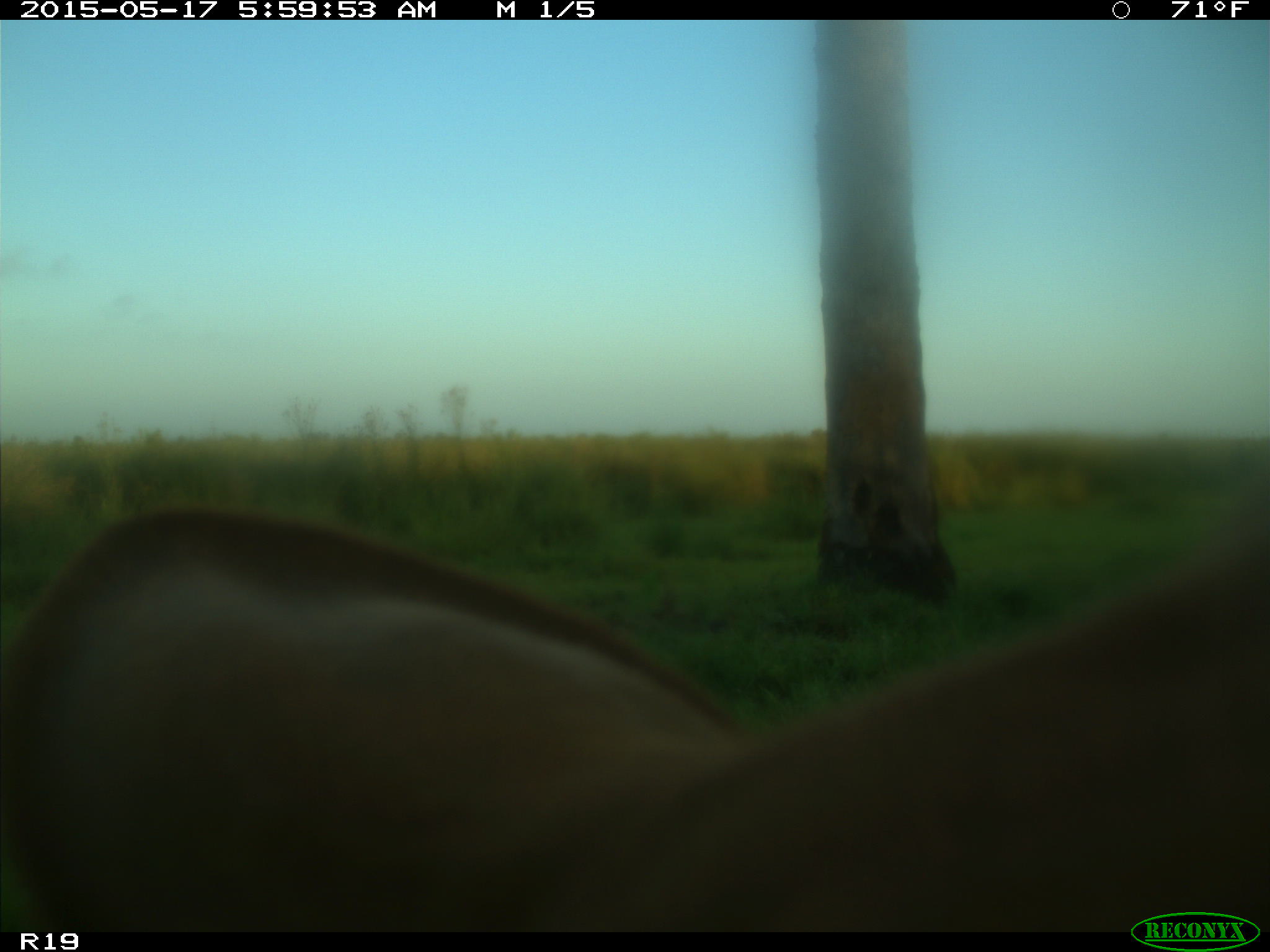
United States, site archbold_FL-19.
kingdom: Animalia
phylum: Chordata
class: Mammalia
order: Artiodactyla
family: Bovidae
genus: Bos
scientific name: Bos taurus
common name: domestic cow